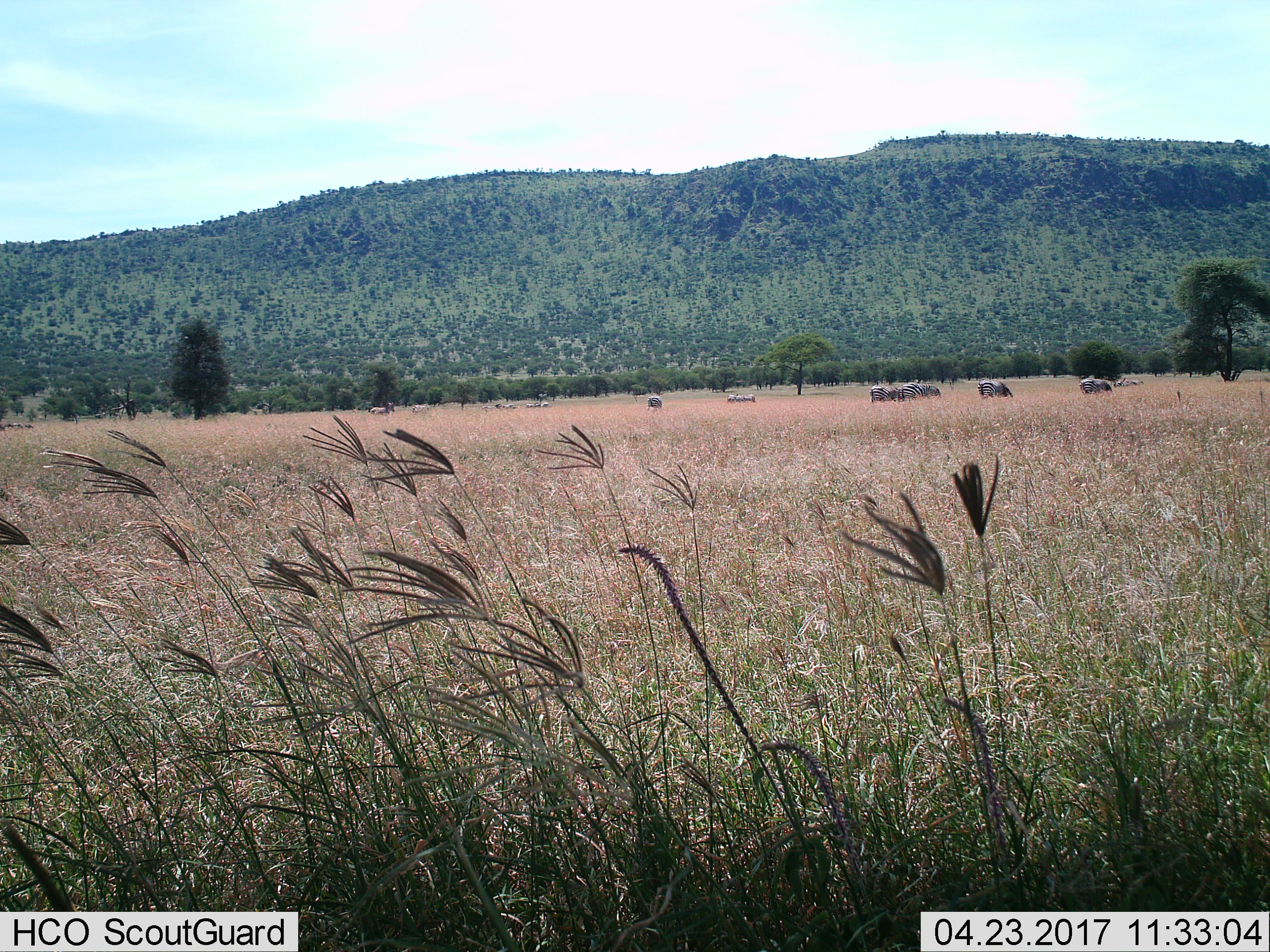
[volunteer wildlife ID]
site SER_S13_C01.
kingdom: Animalia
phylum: Chordata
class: Mammalia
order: Perissodactyla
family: Equidae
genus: Equus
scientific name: Equus quagga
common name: plains zebra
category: zebraplains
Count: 11-50.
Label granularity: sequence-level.